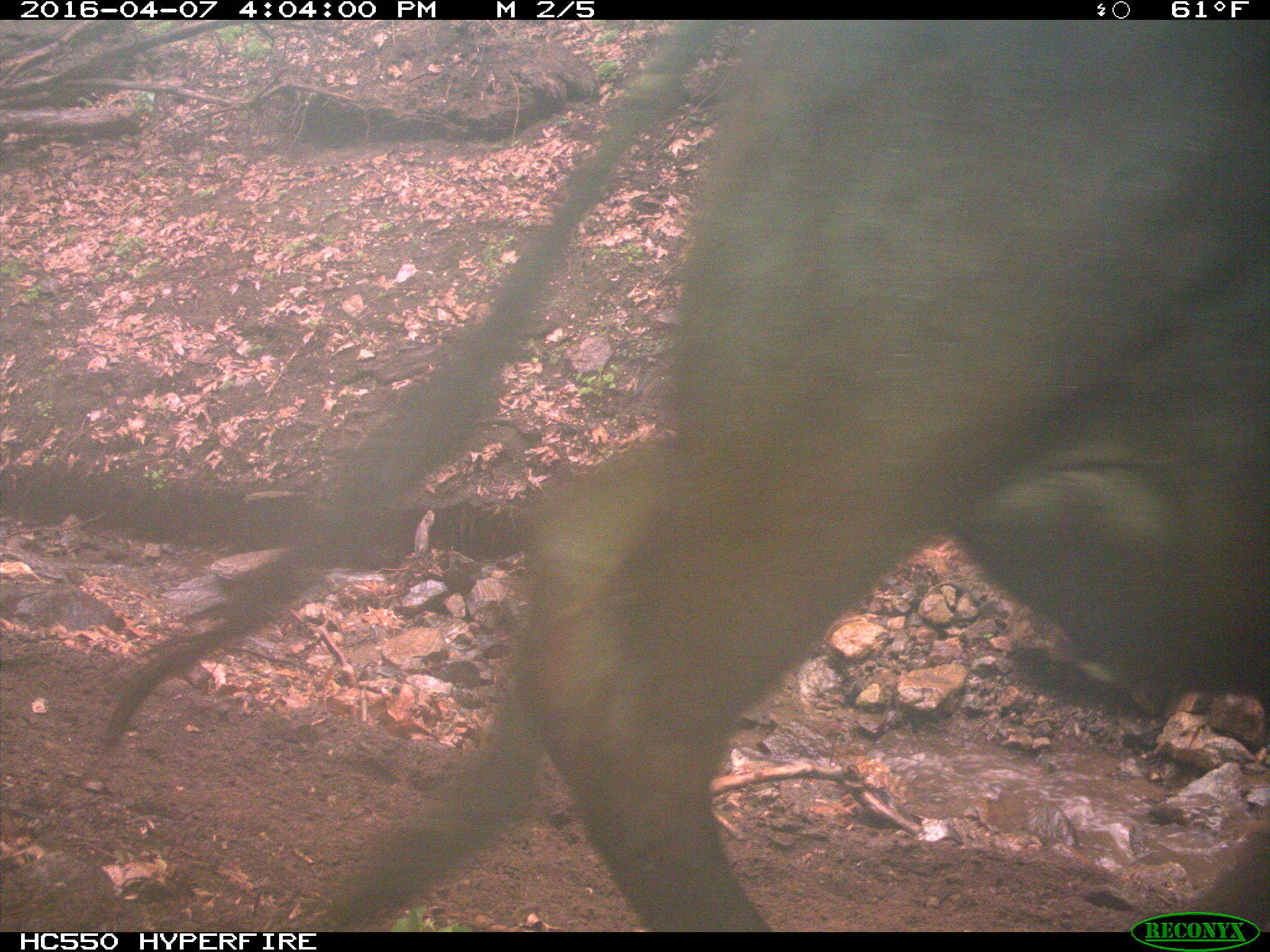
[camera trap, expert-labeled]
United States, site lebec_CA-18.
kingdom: Animalia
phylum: Chordata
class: Mammalia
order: Artiodactyla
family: Bovidae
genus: Bos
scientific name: Bos taurus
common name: domestic cow